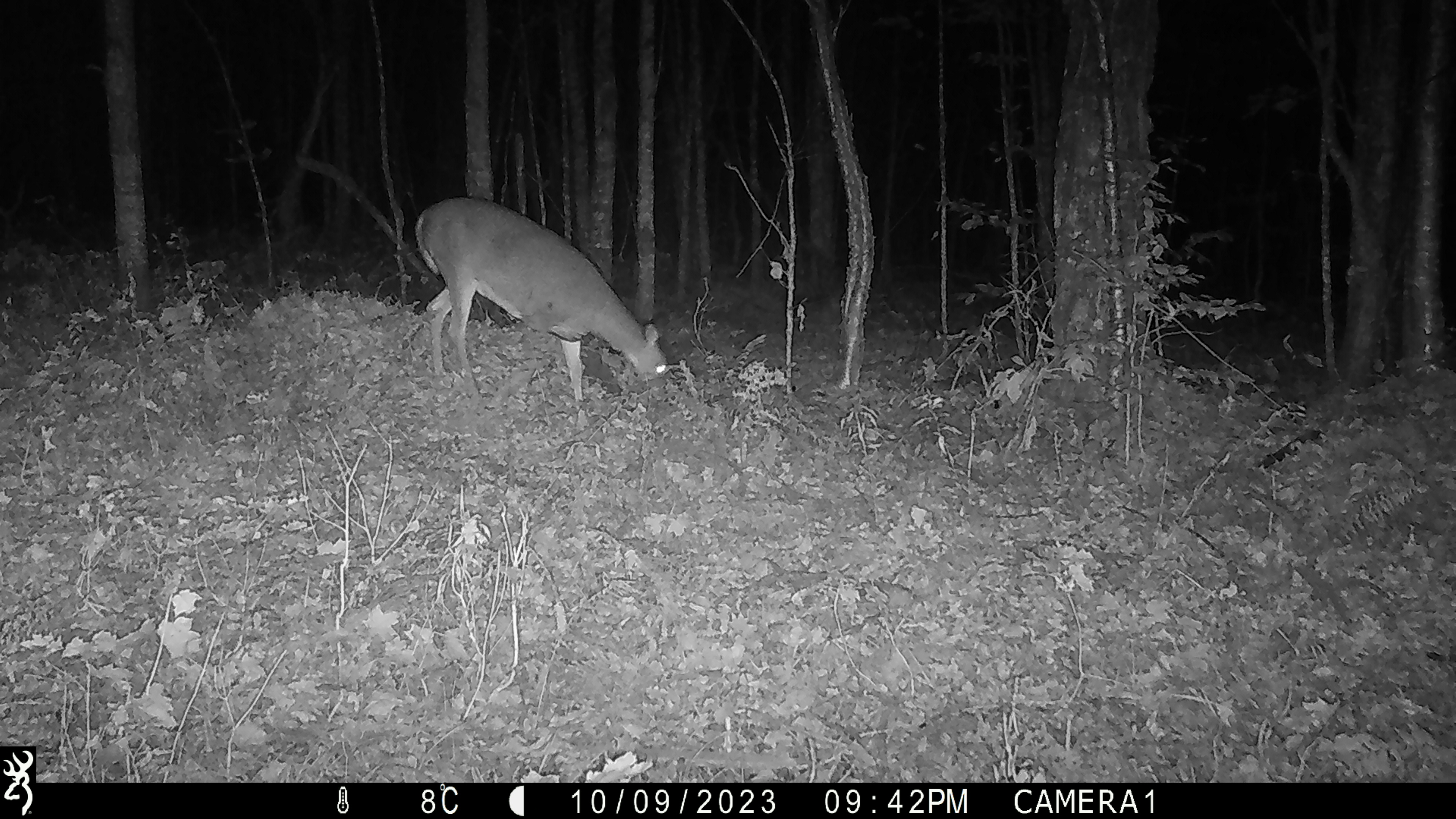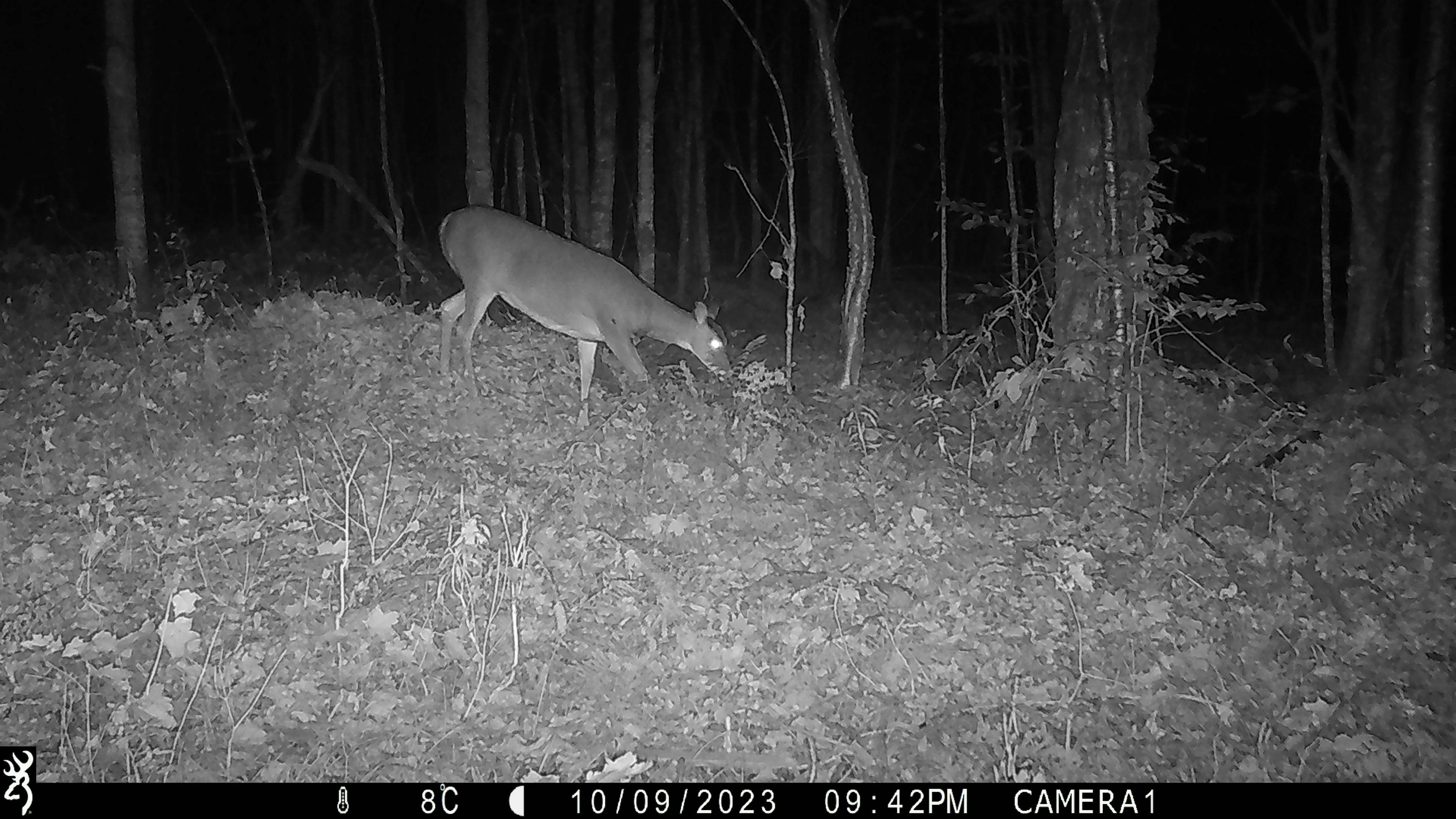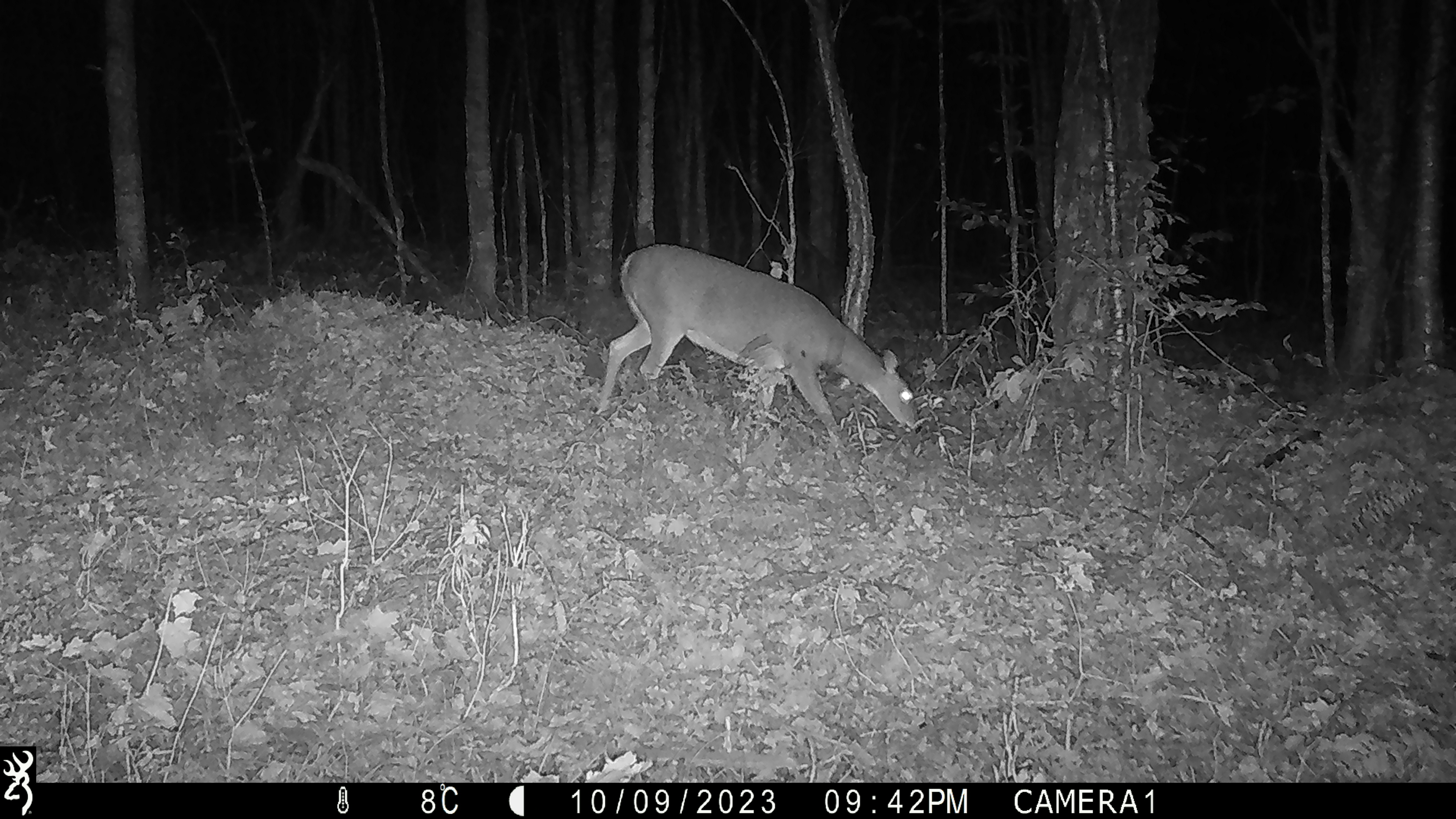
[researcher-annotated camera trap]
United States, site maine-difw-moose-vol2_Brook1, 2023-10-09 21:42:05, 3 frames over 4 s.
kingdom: Animalia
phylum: Chordata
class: Mammalia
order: Artiodactyla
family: Cervidae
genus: Odocoileus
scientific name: Odocoileus virginianus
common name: white-tailed deer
White-tailed deer (Odocoileus virginianus).